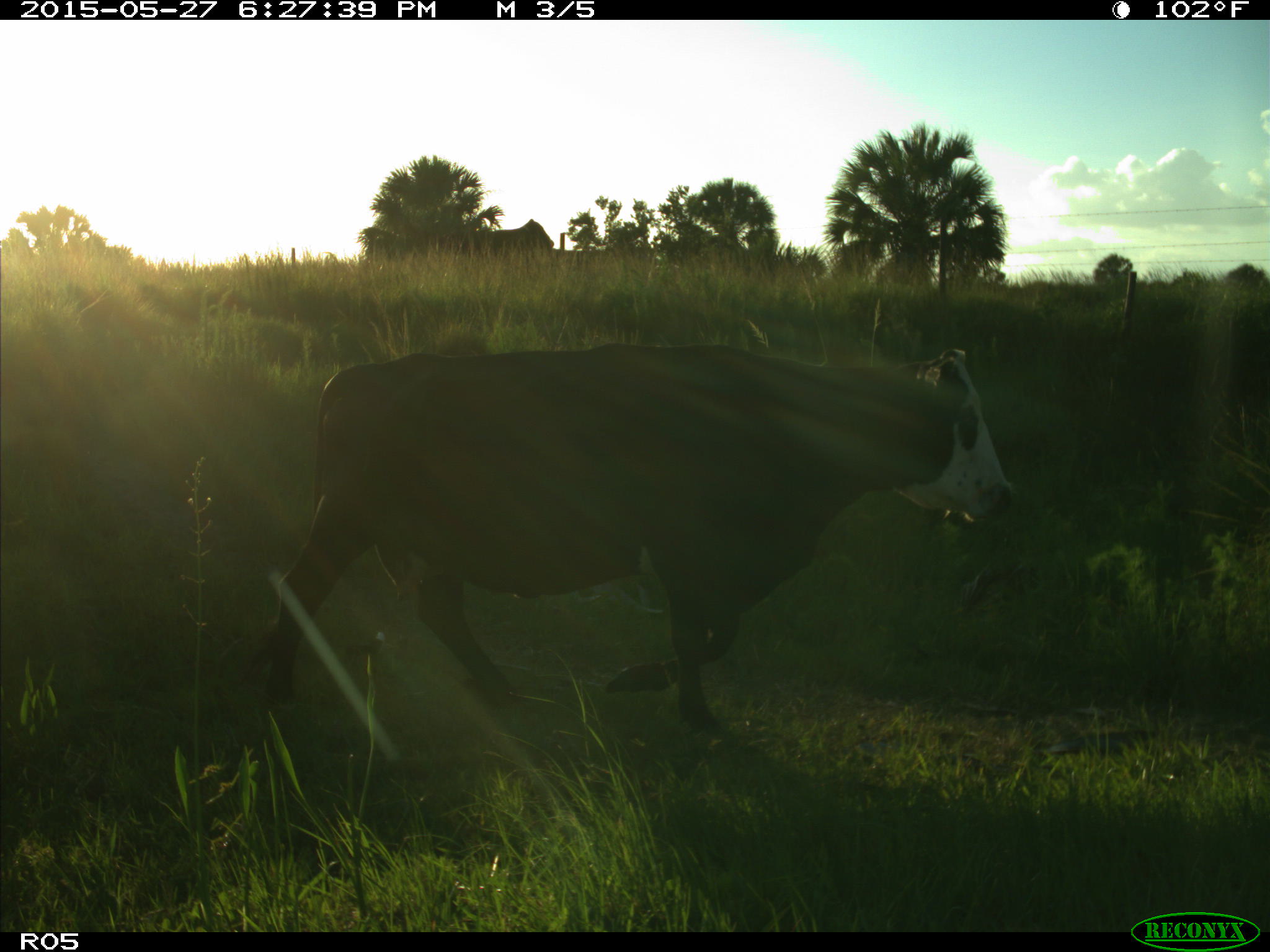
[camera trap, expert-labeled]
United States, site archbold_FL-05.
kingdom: Animalia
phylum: Chordata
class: Mammalia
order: Artiodactyla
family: Bovidae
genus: Bos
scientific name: Bos taurus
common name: domestic cow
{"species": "Bos taurus (domestic cow)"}